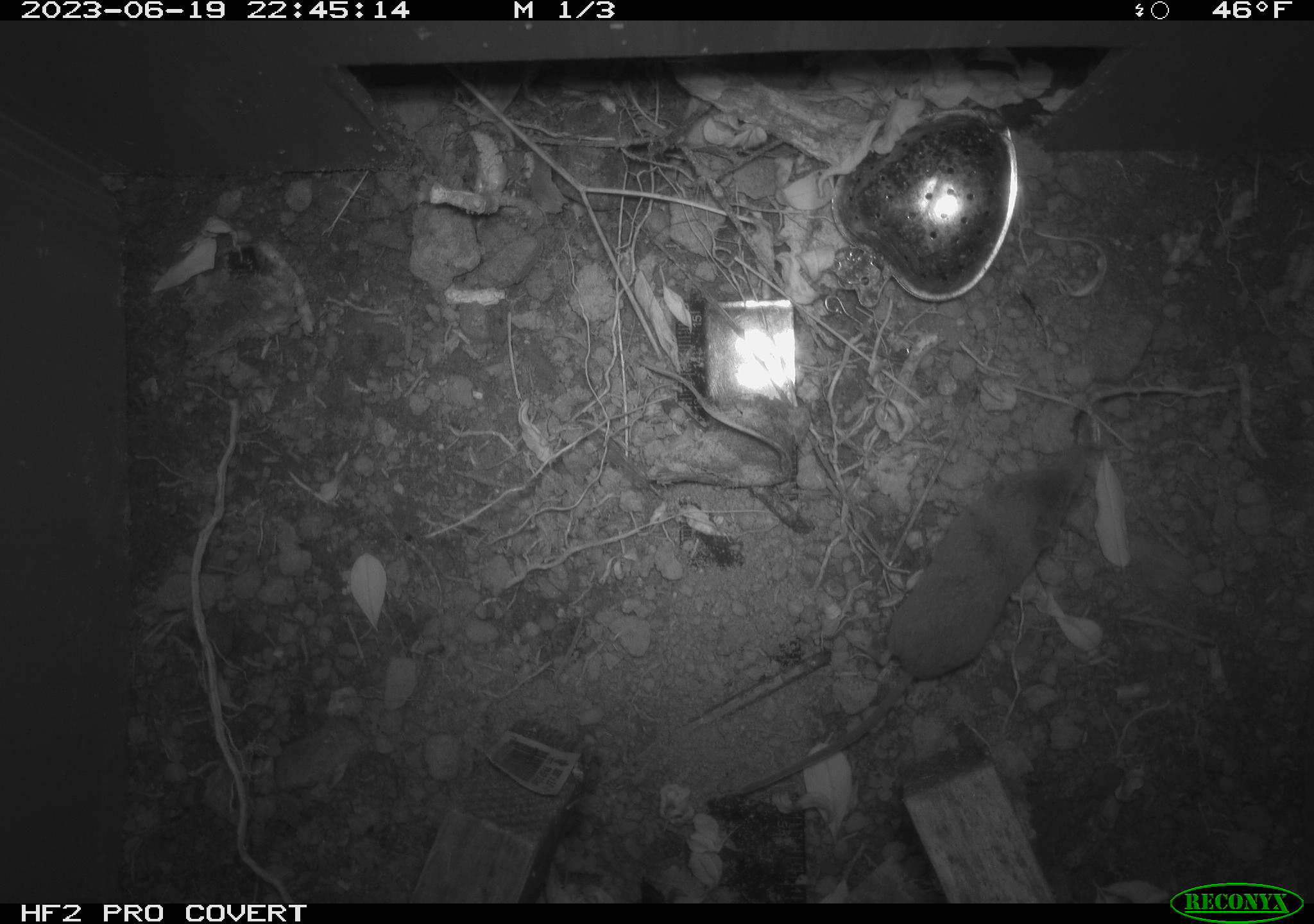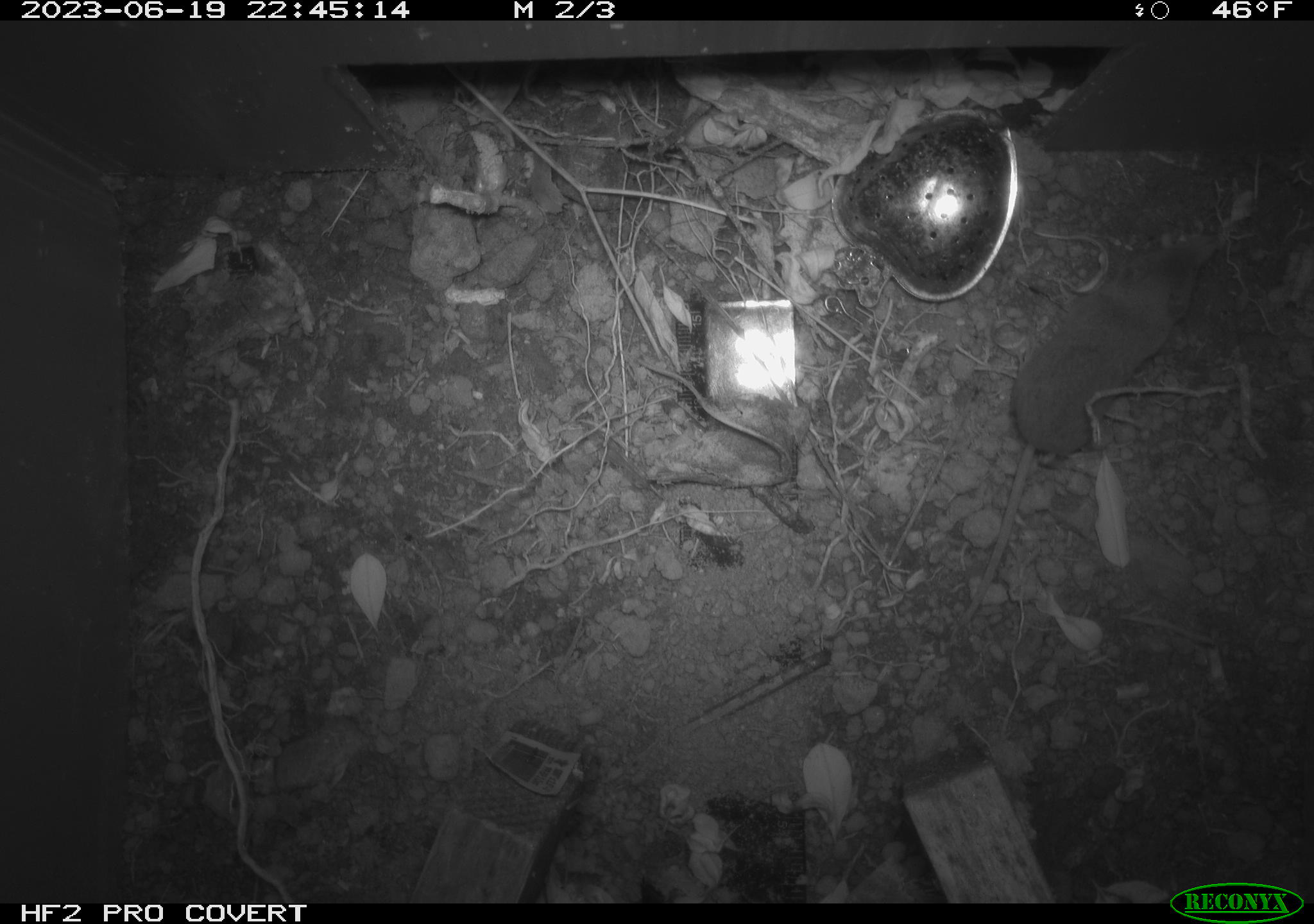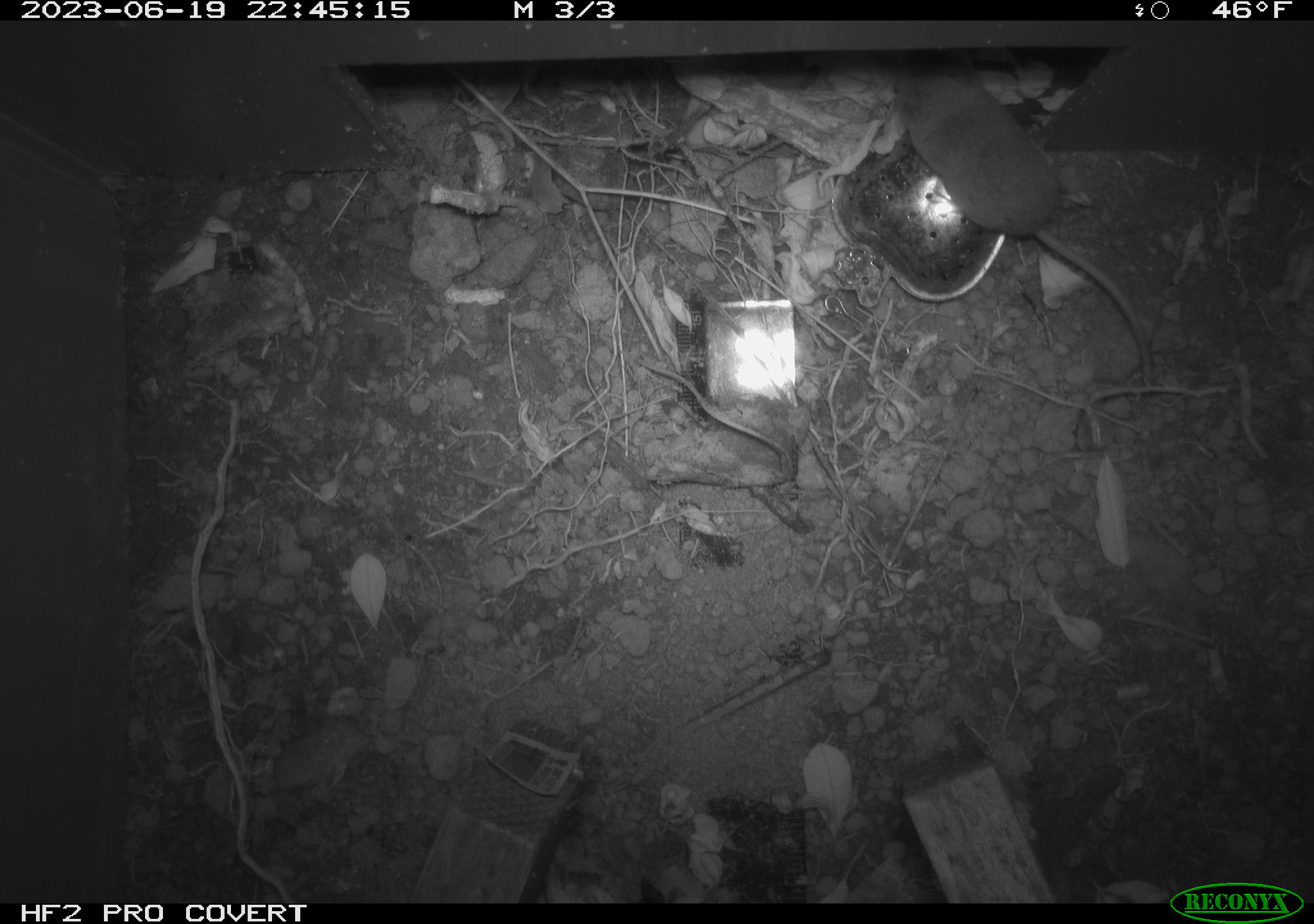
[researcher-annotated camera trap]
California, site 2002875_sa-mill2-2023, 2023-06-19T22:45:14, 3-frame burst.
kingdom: Animalia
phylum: Chordata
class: Mammalia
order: Eulipotyphla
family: Soricidae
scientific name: Soricidae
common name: shrews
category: soricidae family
Soricidae family (shrews) (Soricidae).